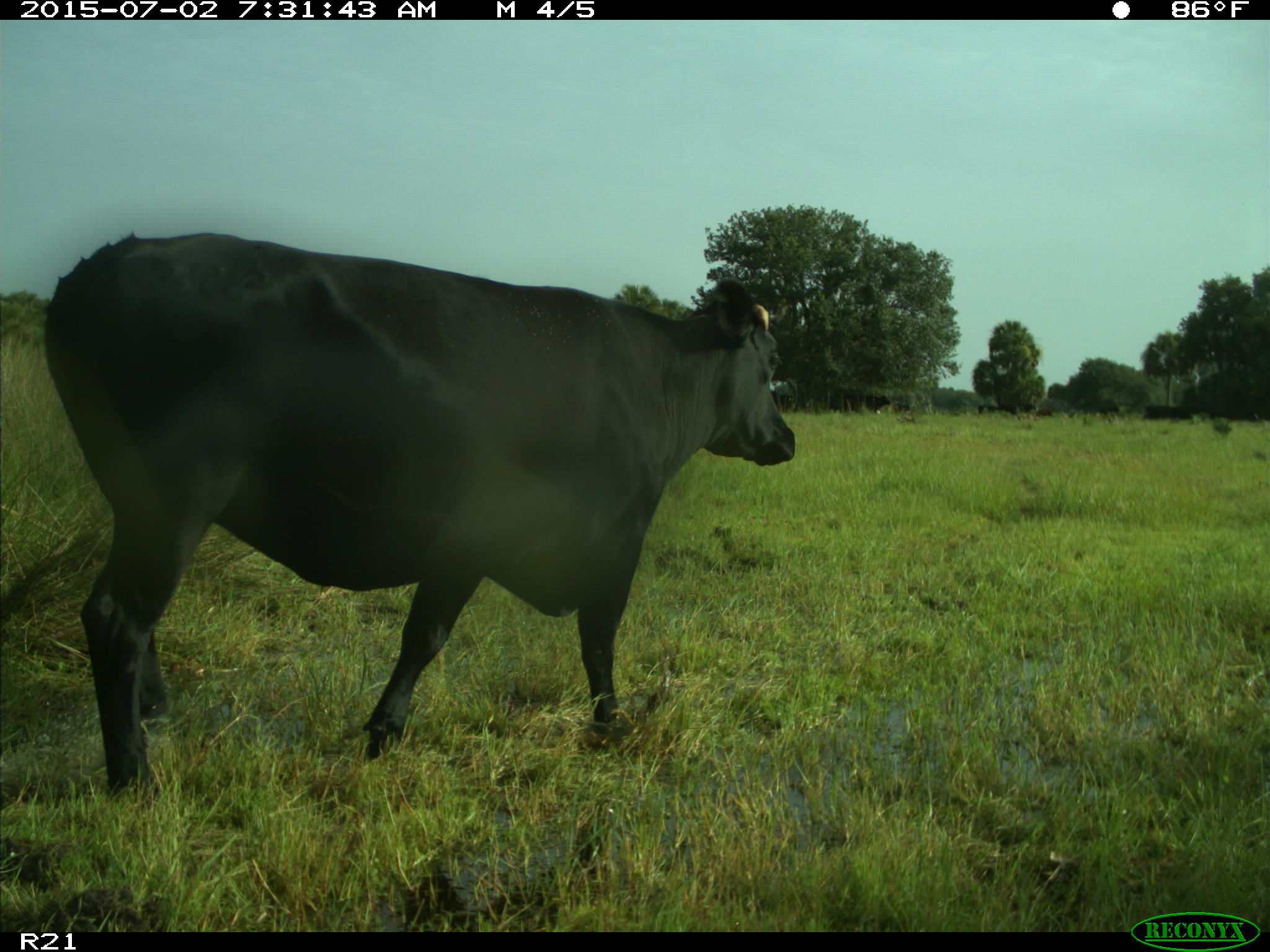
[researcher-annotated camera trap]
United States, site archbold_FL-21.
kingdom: Animalia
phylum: Chordata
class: Mammalia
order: Artiodactyla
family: Bovidae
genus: Bos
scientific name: Bos taurus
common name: domestic cow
Bos taurus (domestic cow).